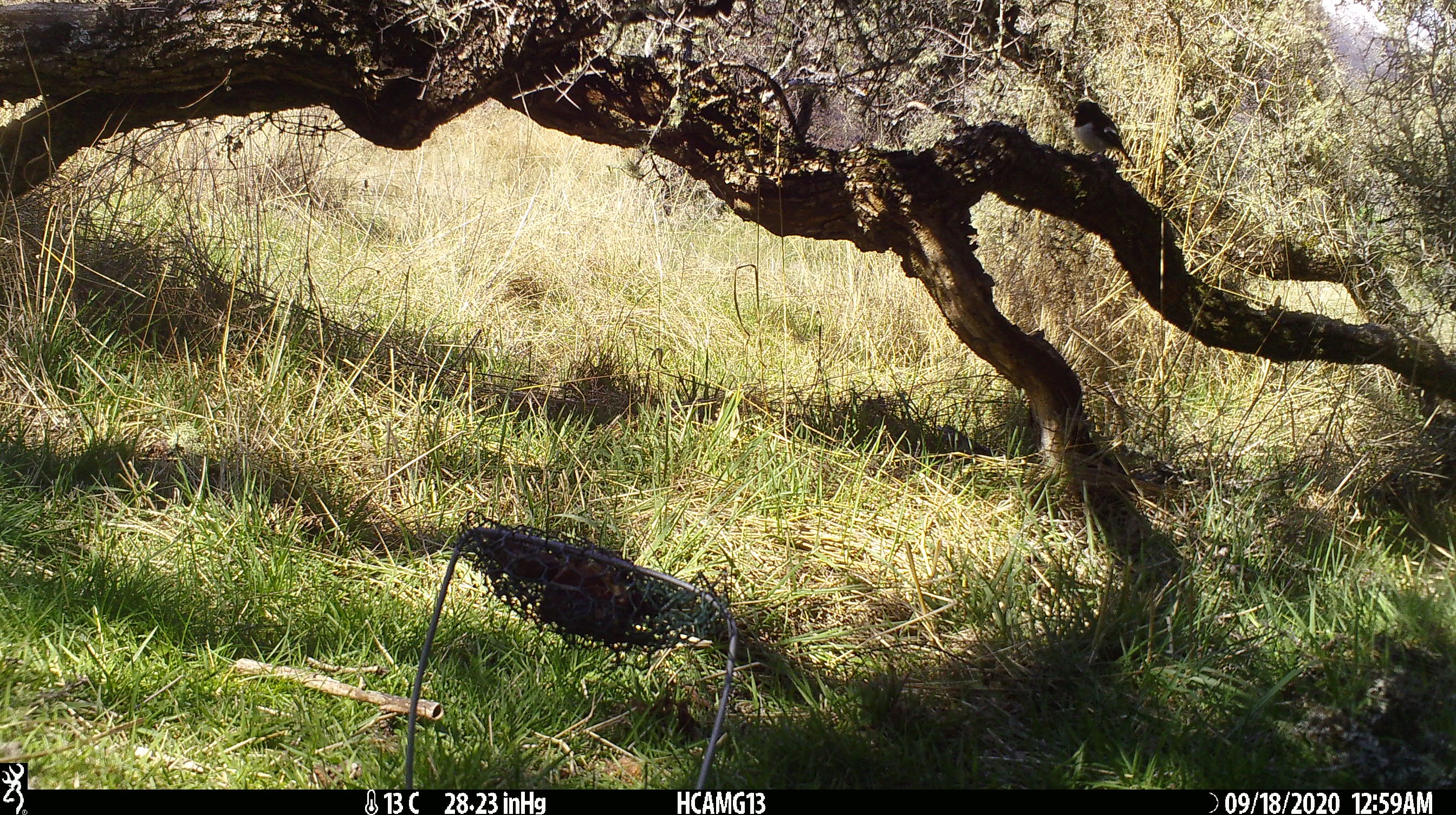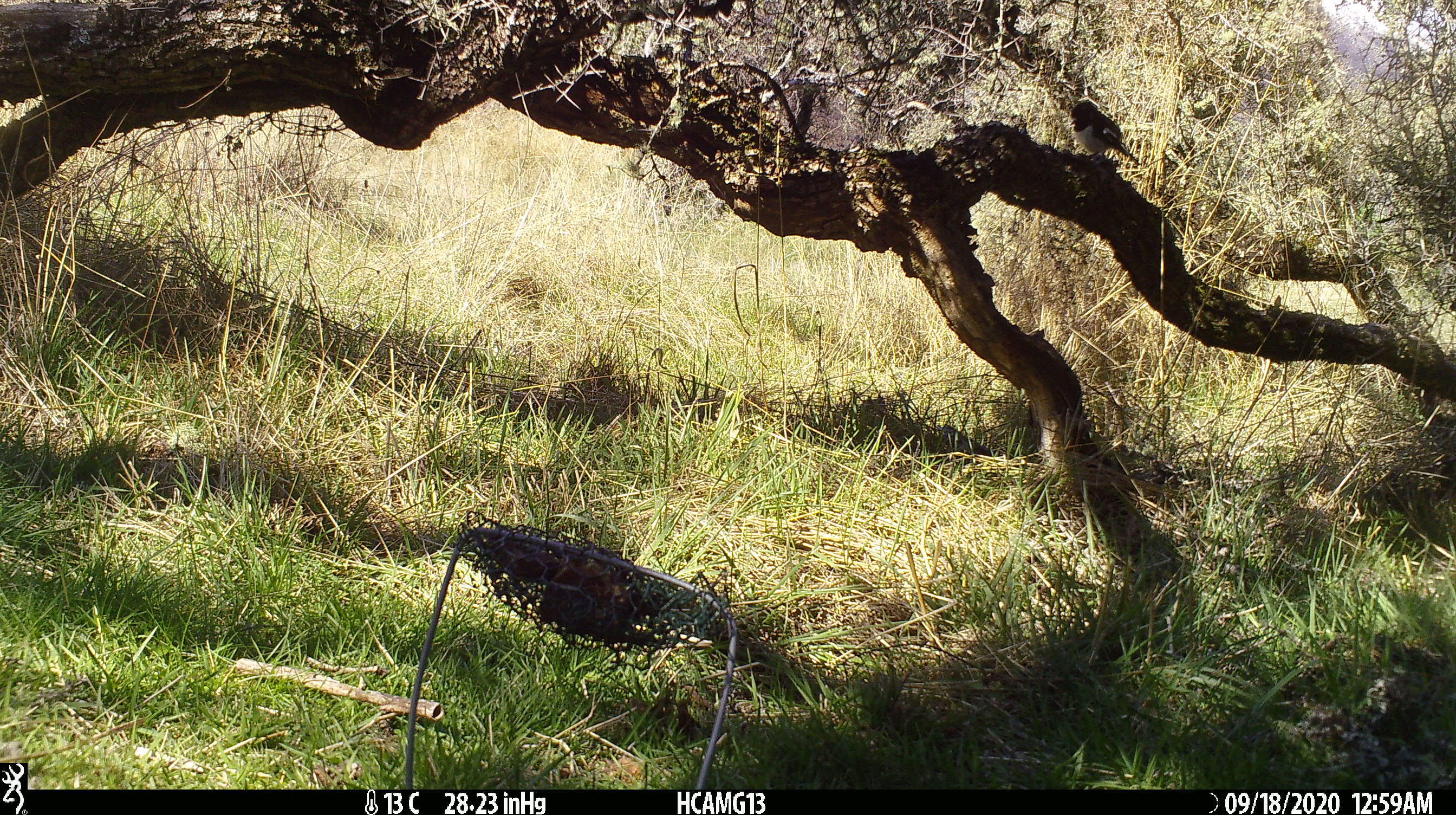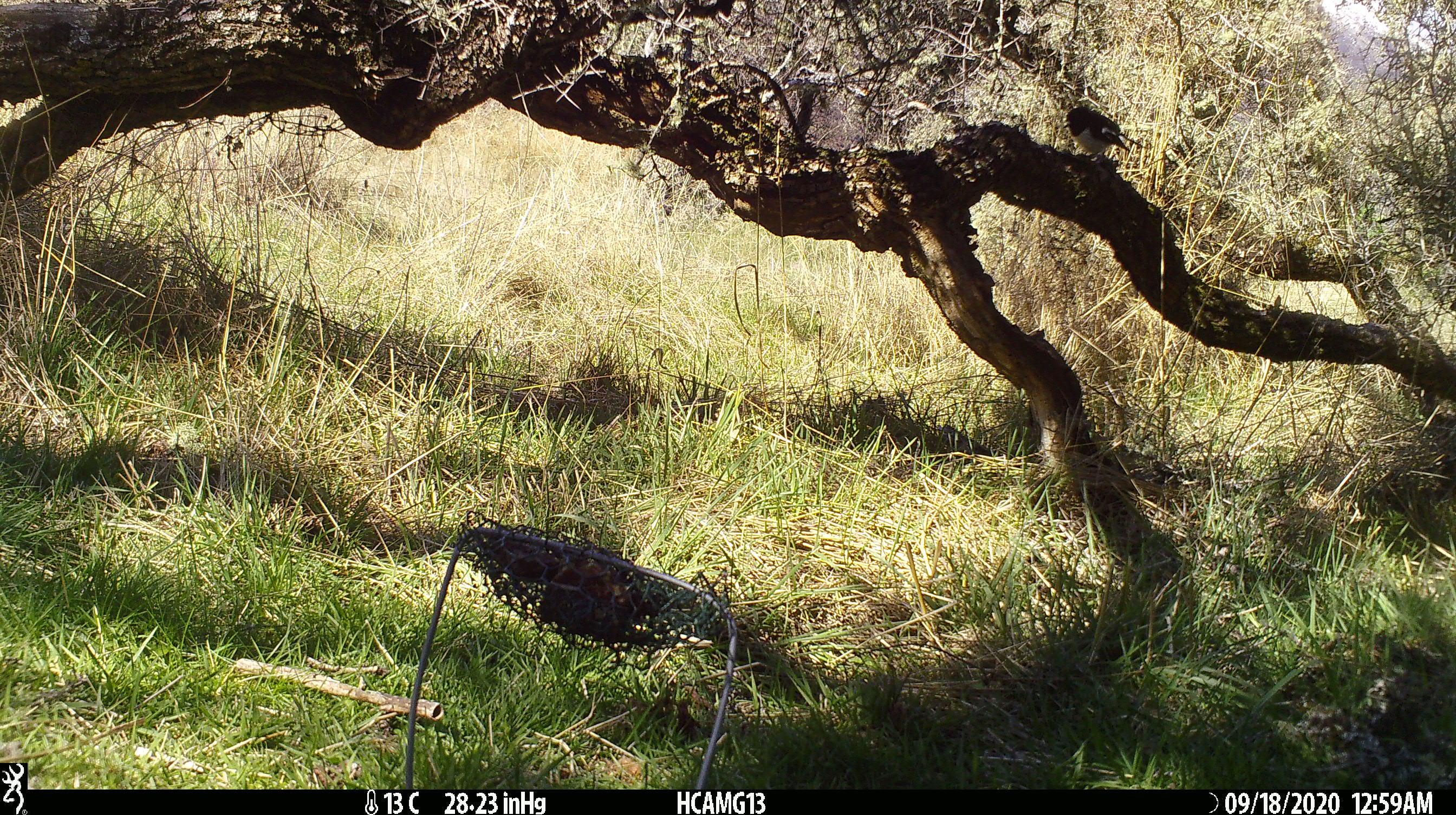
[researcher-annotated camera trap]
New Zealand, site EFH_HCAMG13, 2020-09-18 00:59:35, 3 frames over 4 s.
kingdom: Animalia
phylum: Chordata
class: Aves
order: Passeriformes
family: Petroicidae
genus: Petroica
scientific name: Petroica macrocephala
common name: tomtit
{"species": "tomtit (Petroica macrocephala)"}